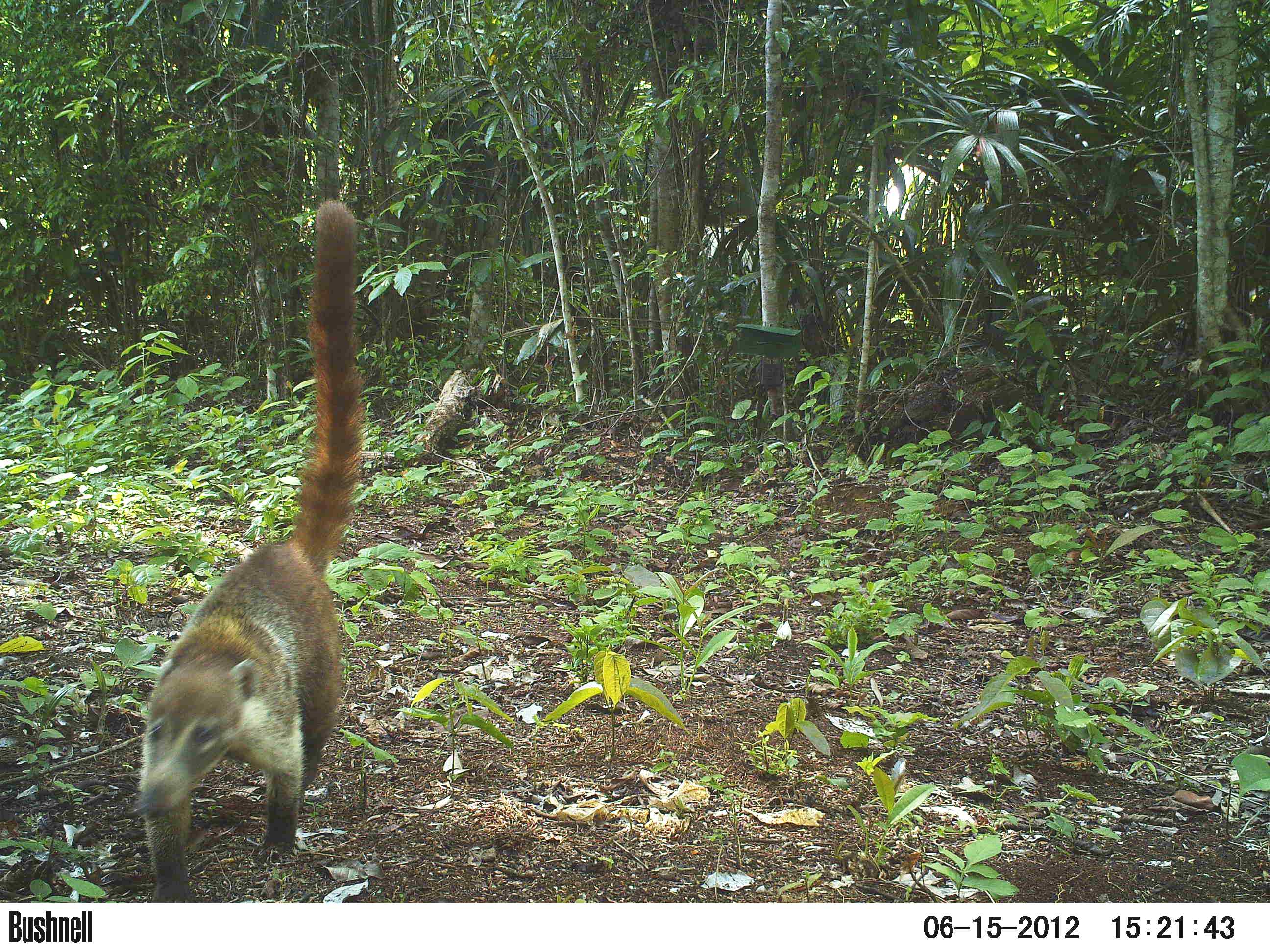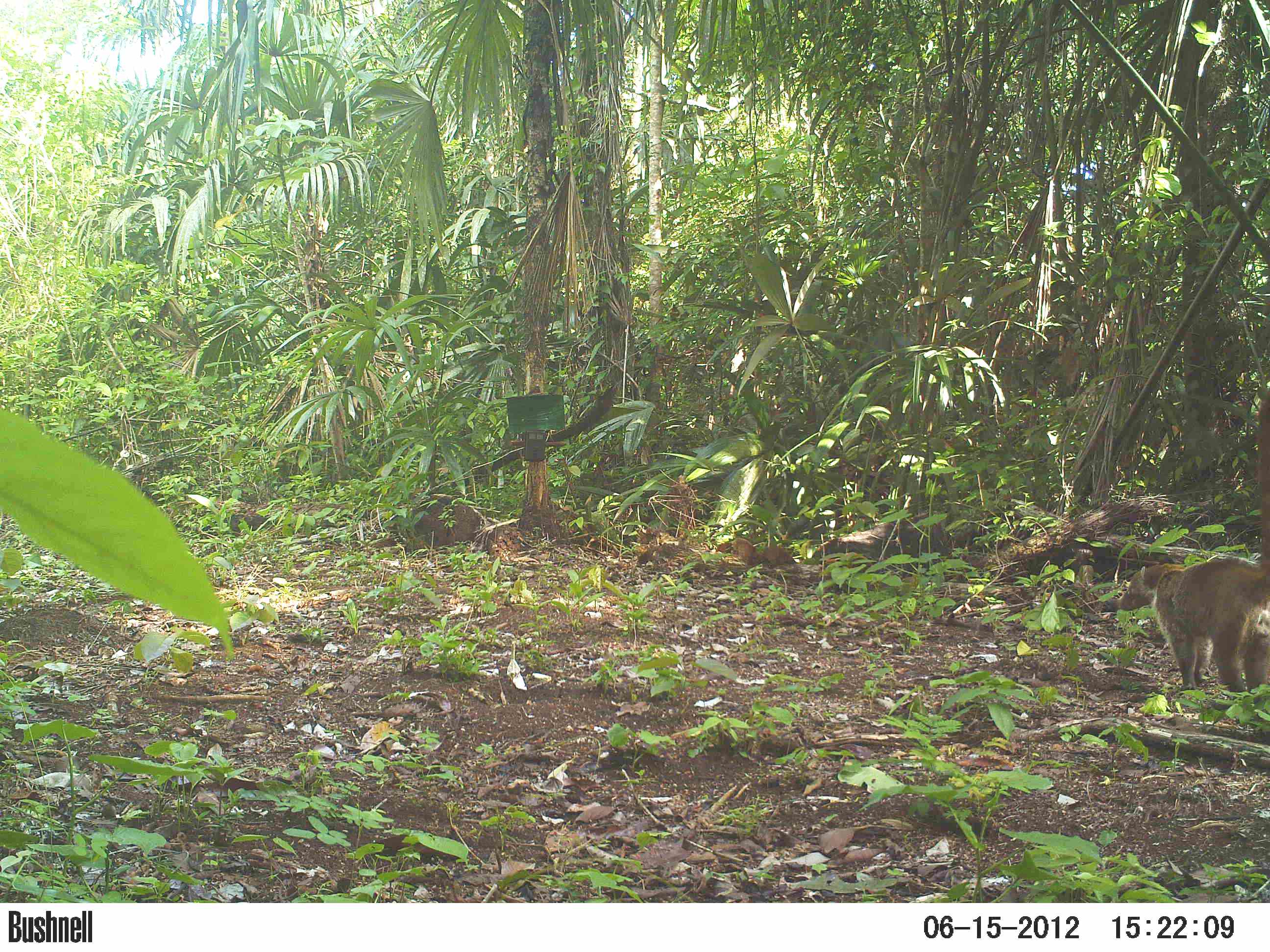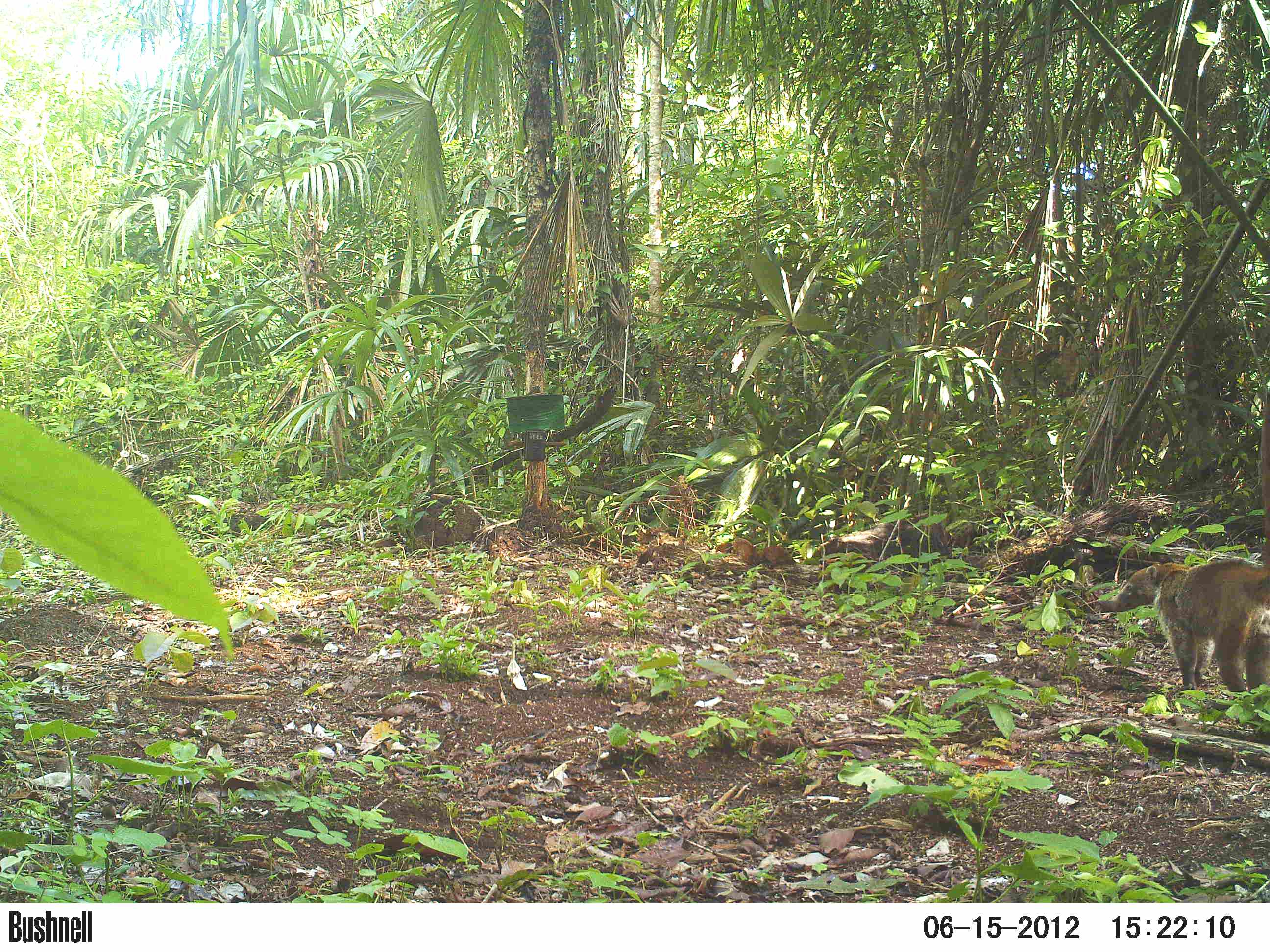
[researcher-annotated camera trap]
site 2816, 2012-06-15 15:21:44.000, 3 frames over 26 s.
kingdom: Animalia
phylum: Chordata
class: Mammalia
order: Carnivora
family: Procyonidae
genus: Nasua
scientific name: Nasua narica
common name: white-nosed coati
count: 1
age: adult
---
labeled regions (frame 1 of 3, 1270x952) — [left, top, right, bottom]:
nasua narica: [132, 196, 367, 902]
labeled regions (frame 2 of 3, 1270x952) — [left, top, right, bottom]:
nasua narica: [1116, 387, 1270, 710]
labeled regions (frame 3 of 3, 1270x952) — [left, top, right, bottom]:
nasua narica: [1106, 392, 1270, 701]